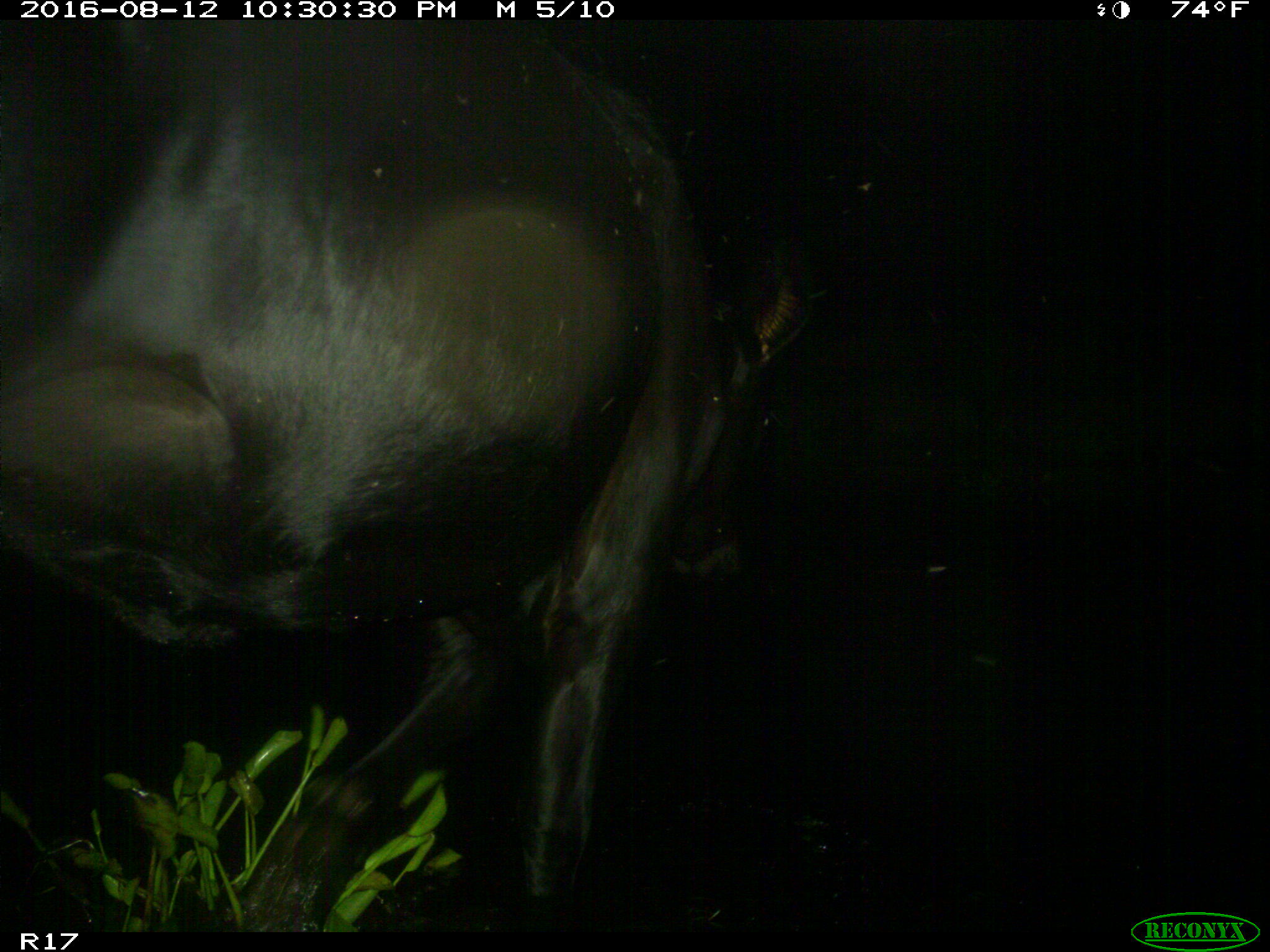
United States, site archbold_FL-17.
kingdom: Animalia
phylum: Chordata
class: Mammalia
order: Artiodactyla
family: Bovidae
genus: Bos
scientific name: Bos taurus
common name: domestic cow